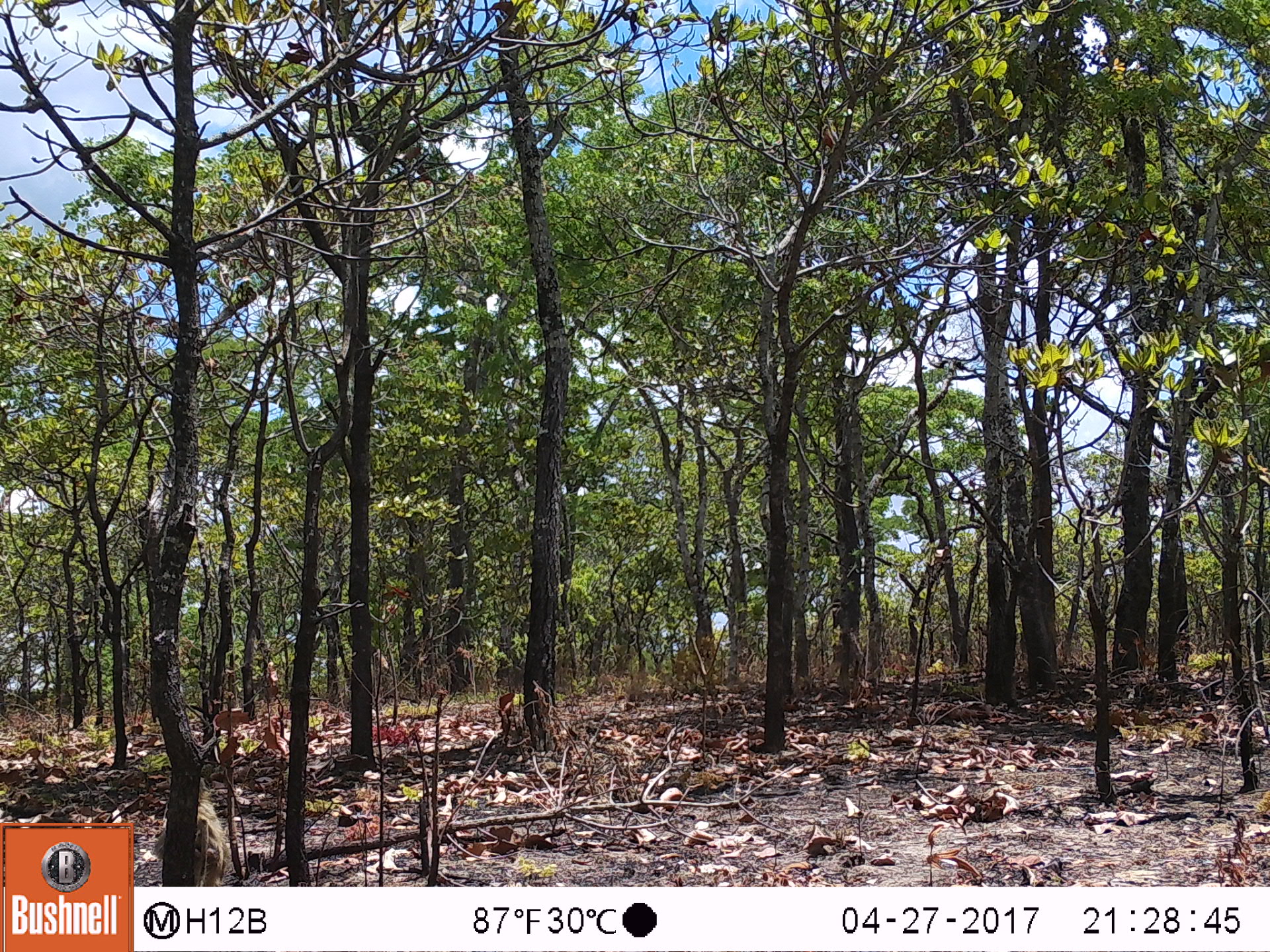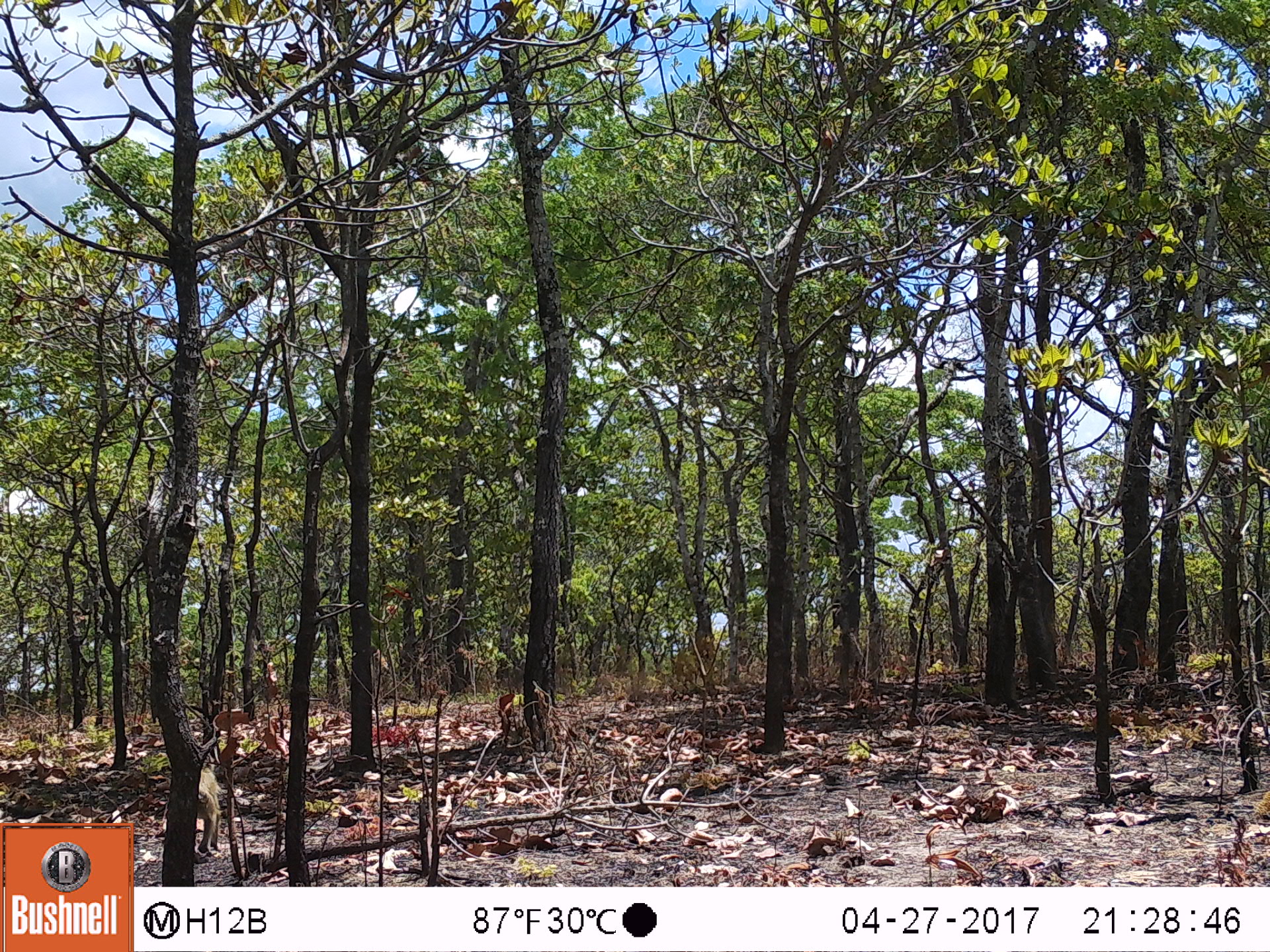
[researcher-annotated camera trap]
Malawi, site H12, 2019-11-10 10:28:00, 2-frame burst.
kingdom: Animalia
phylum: Chordata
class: Mammalia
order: Primates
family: Cercopithecidae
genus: Papio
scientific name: Papio cynocephalus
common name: yellow baboon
Yellow baboon (Papio cynocephalus), count 1.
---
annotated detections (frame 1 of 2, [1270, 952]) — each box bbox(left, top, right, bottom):
yellow baboon: bbox(189, 779, 229, 882)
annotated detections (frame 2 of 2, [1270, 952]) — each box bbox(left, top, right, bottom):
yellow baboon: bbox(184, 762, 231, 863)